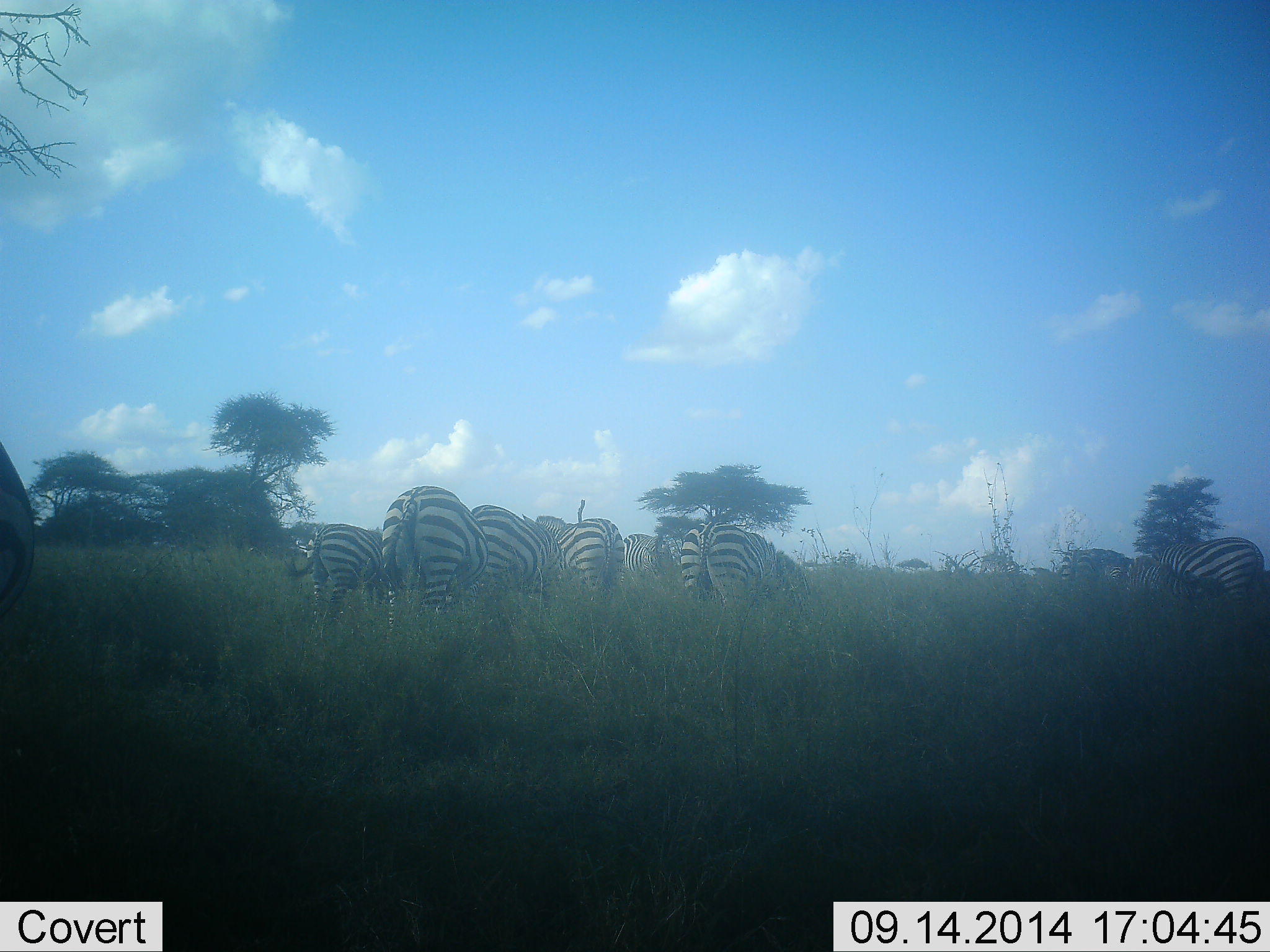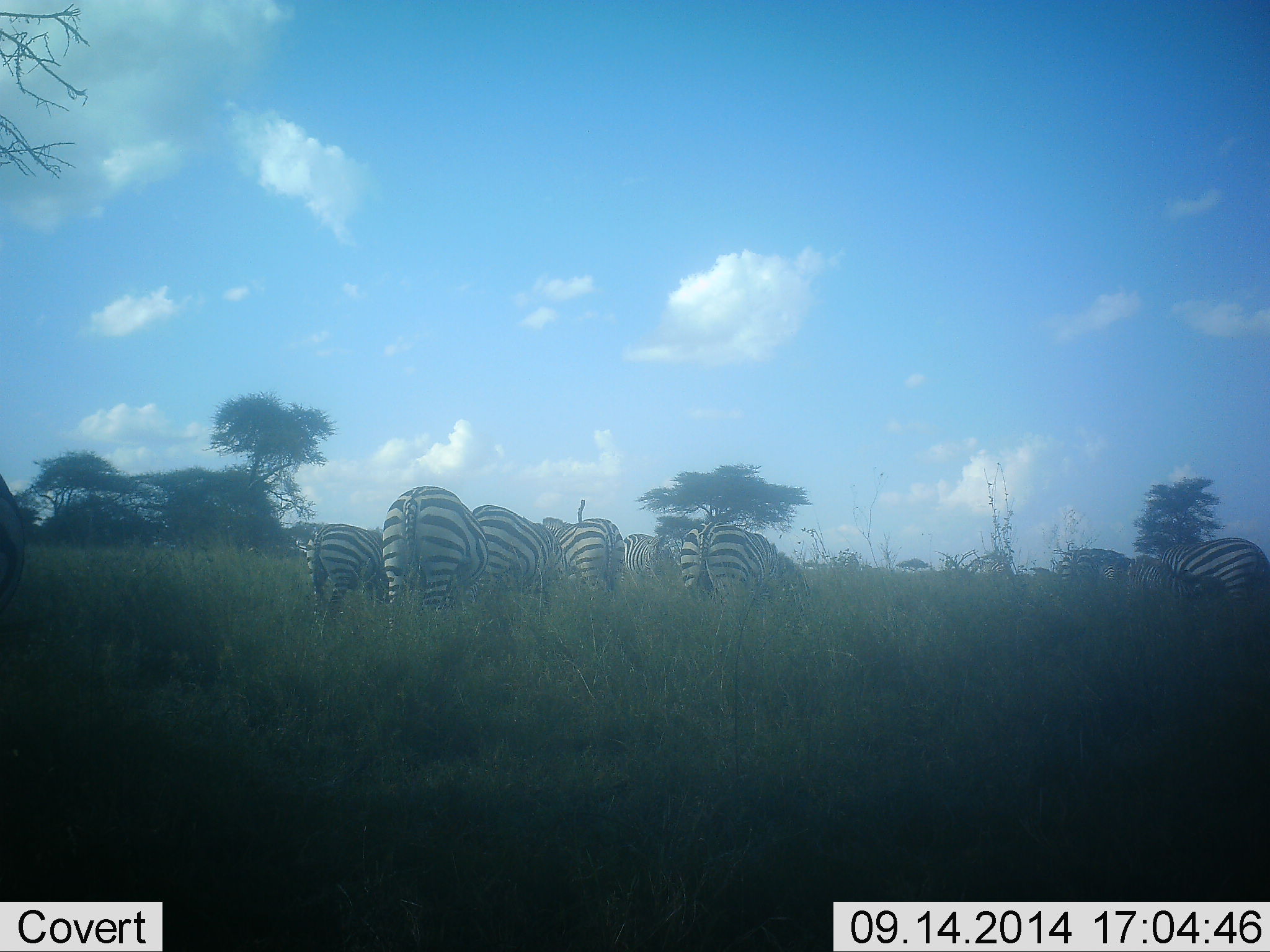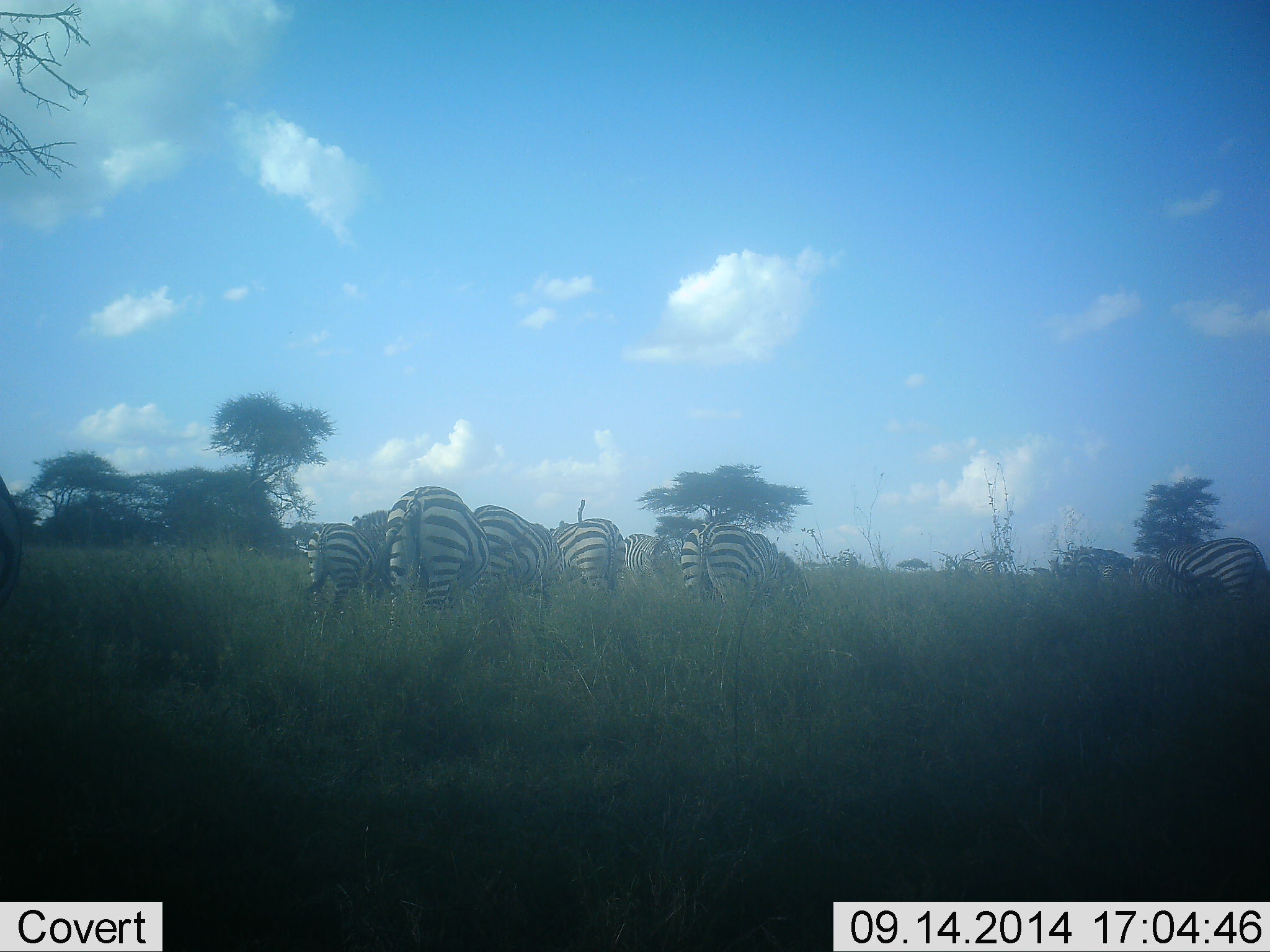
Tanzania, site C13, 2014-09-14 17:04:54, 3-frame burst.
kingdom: Animalia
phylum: Chordata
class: Mammalia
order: Perissodactyla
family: Equidae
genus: Equus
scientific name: Equus quagga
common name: plains zebra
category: zebra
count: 10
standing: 60%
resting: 0%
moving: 20%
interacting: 0%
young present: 10%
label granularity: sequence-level